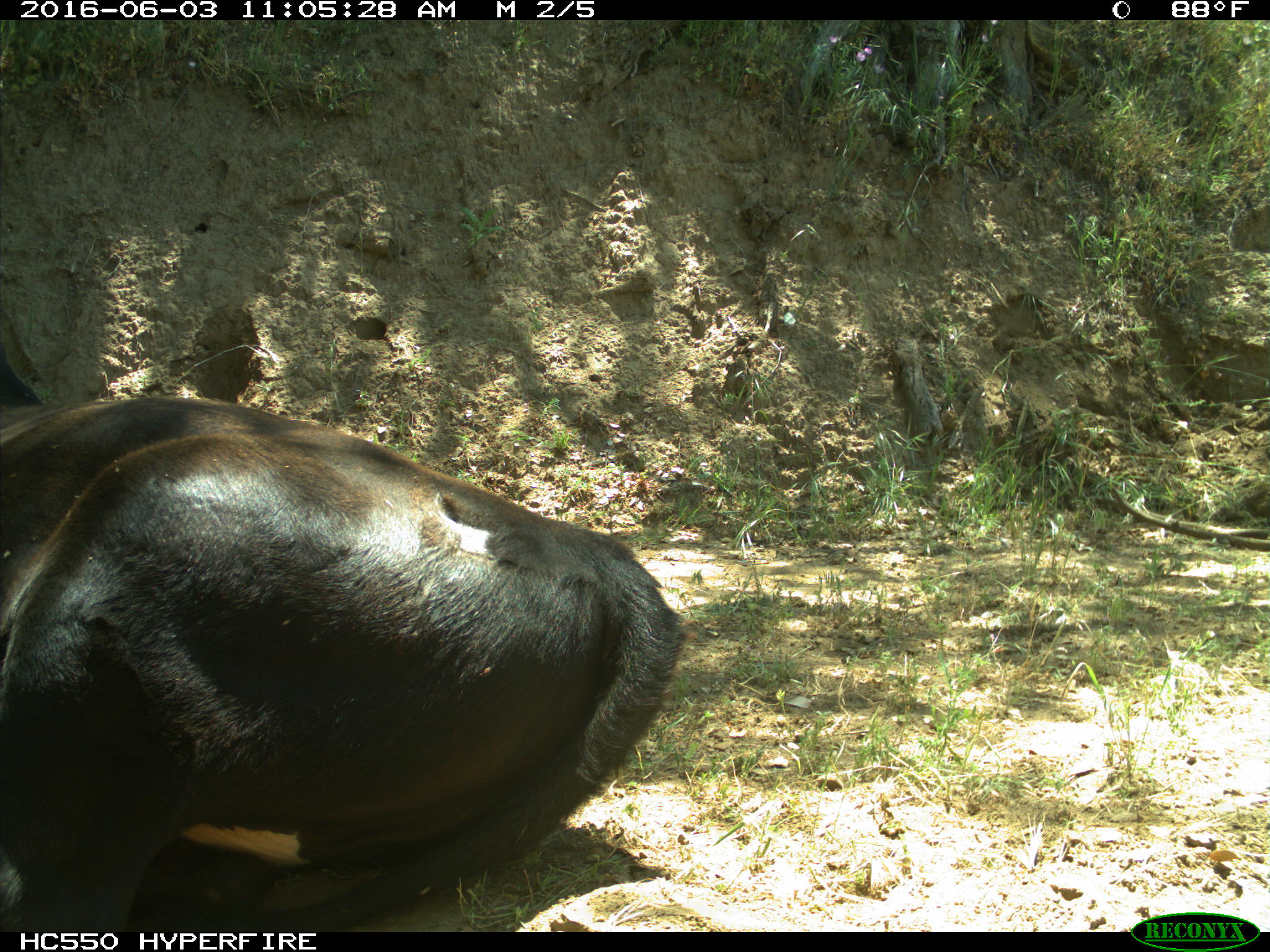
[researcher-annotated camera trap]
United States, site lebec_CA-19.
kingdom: Animalia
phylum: Chordata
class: Mammalia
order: Artiodactyla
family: Bovidae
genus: Bos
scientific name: Bos taurus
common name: domestic cow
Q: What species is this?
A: Bos taurus (domestic cow).